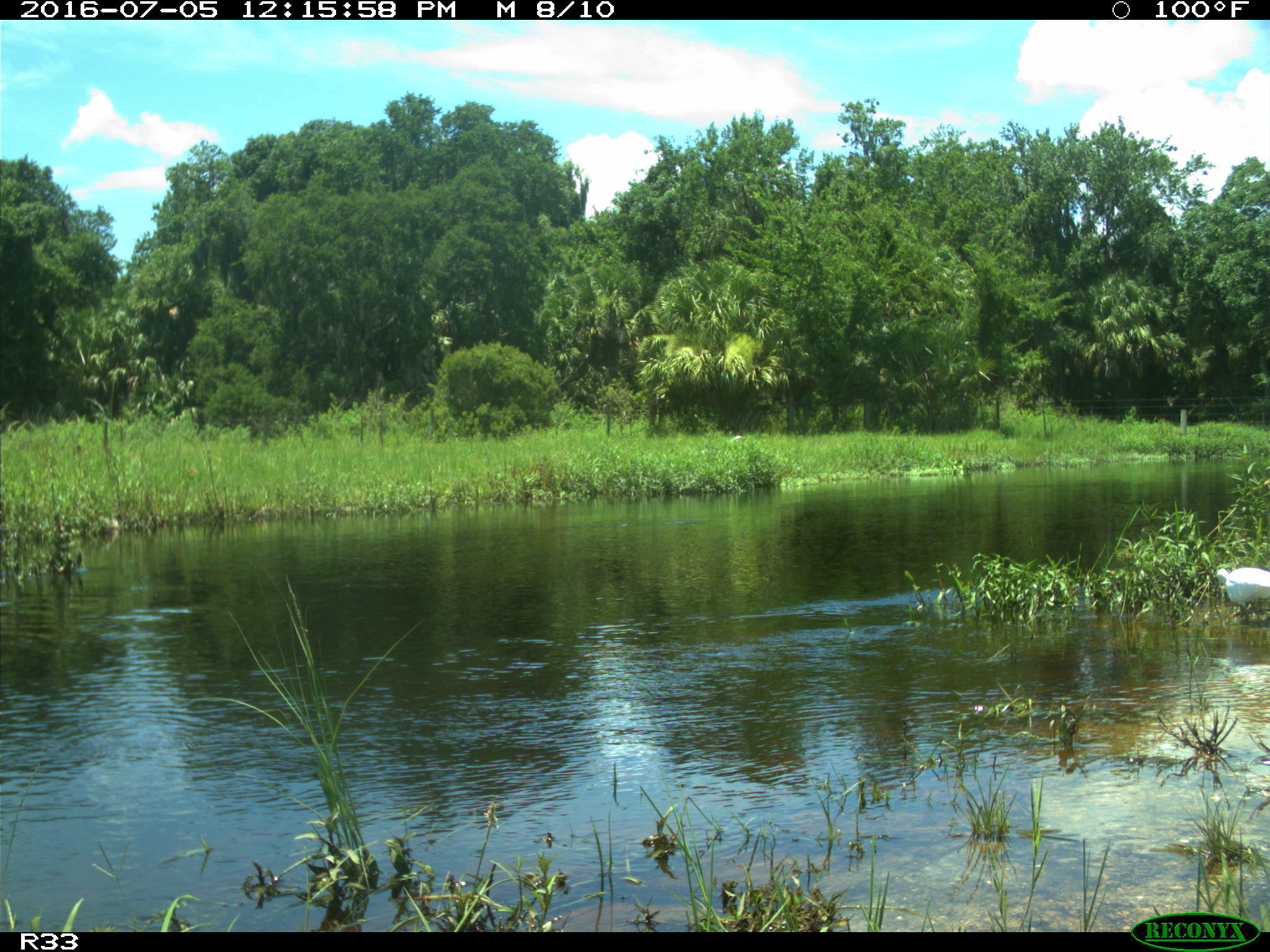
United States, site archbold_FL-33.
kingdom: Animalia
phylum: Chordata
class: Aves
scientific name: Aves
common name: birds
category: unidentified bird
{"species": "unidentified bird (birds) (Aves)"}